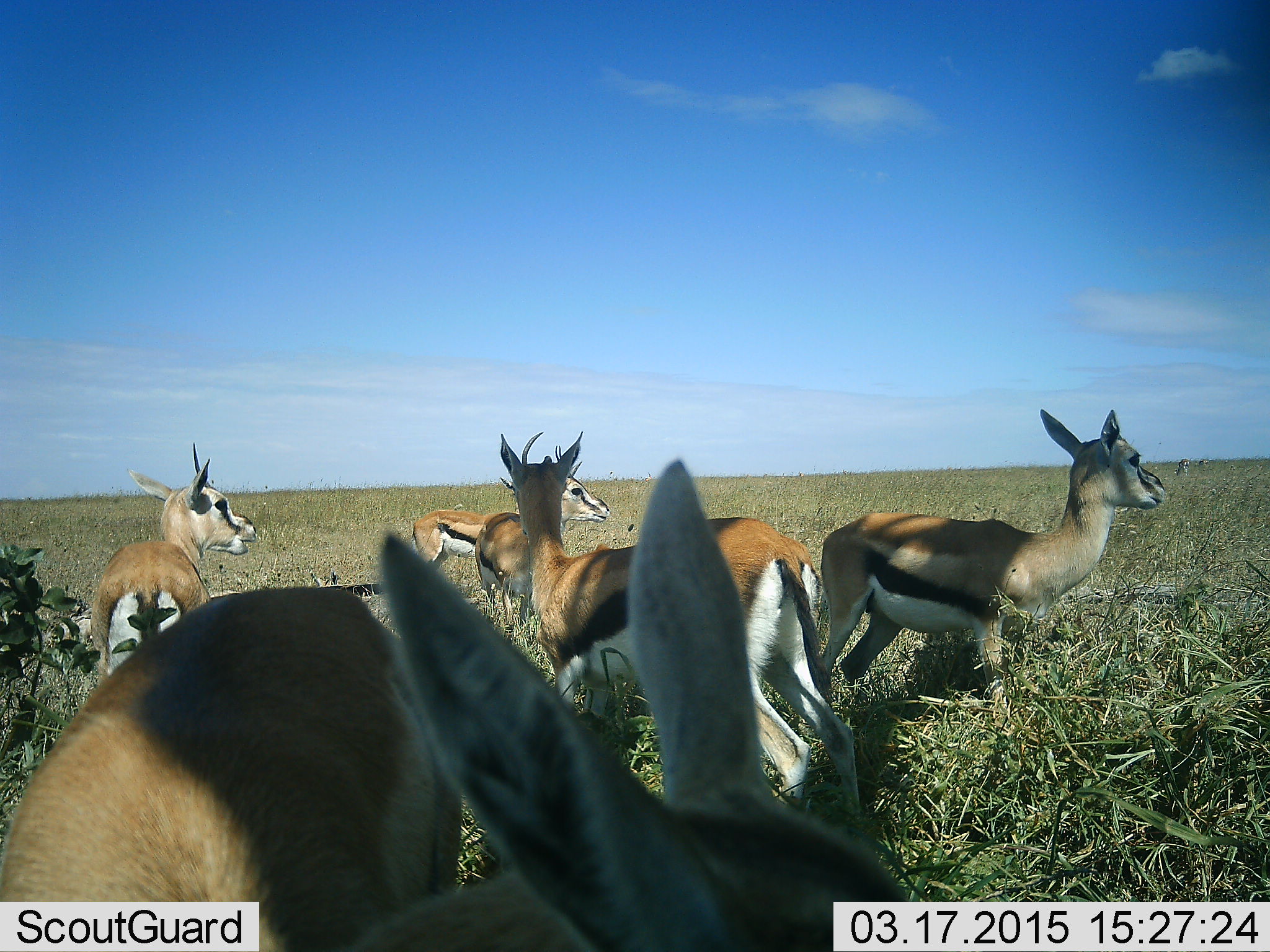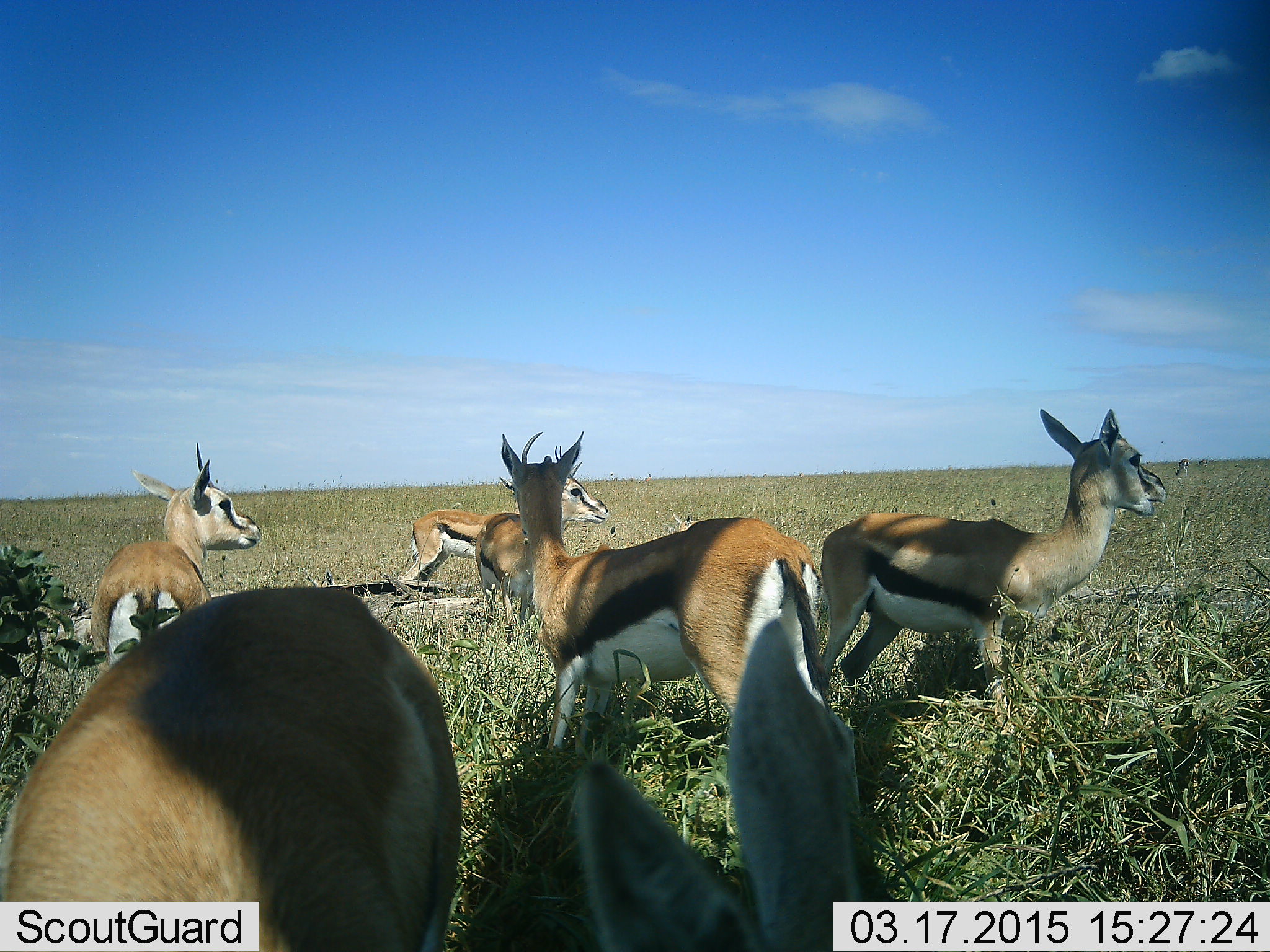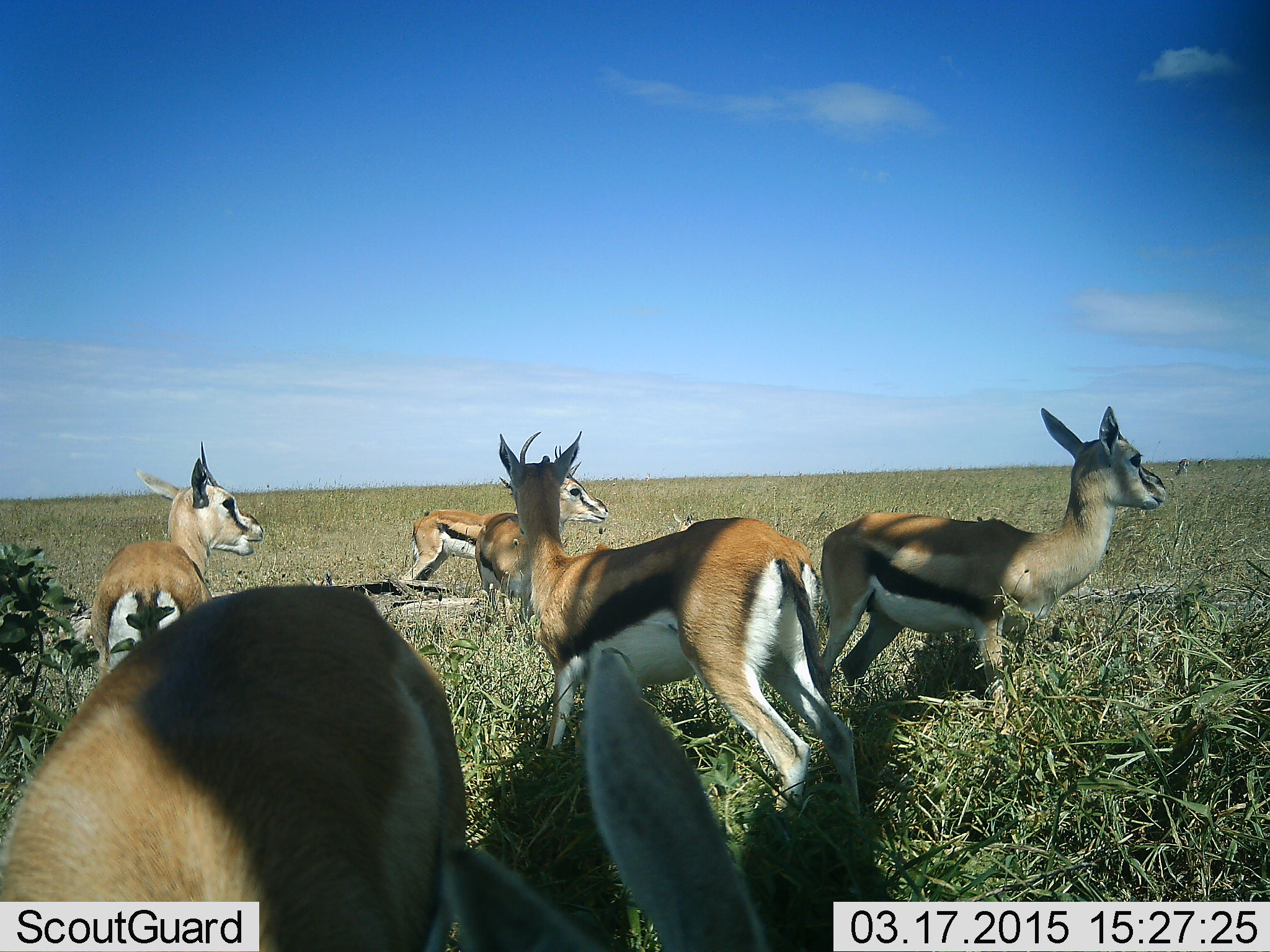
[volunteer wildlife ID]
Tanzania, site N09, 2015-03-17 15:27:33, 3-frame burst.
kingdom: Animalia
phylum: Chordata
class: Mammalia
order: Artiodactyla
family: Bovidae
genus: Eudorcas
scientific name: Eudorcas thomsonii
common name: thomson's gazelle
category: gazellethomsons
Gazellethomsons (thomson's gazelle) (Eudorcas thomsonii), count 6. Behavior (volunteer vote fractions): standing 100%, resting 11%, moving 11%, interacting 11%. Young present (vote fraction): 0%. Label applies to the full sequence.